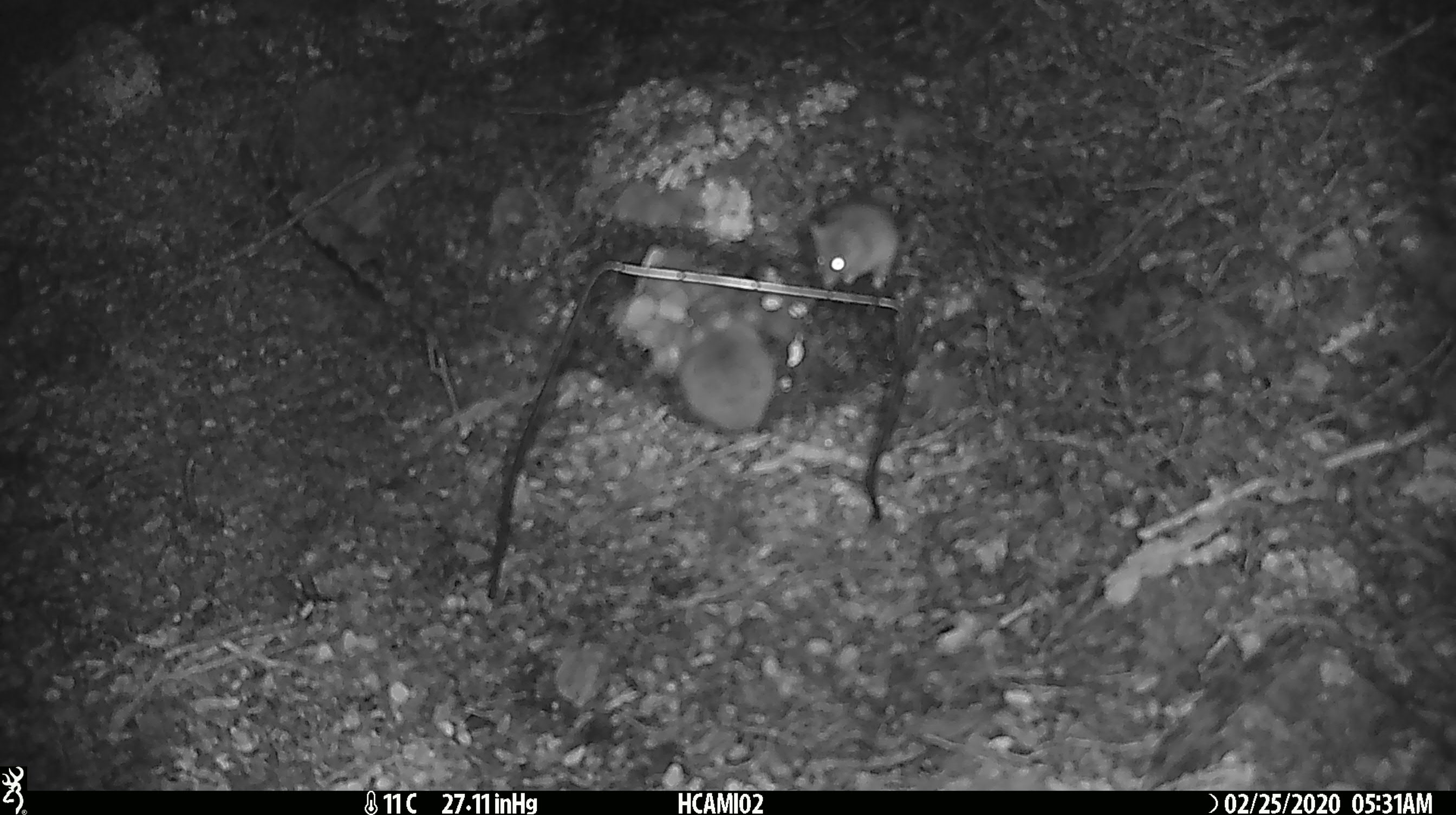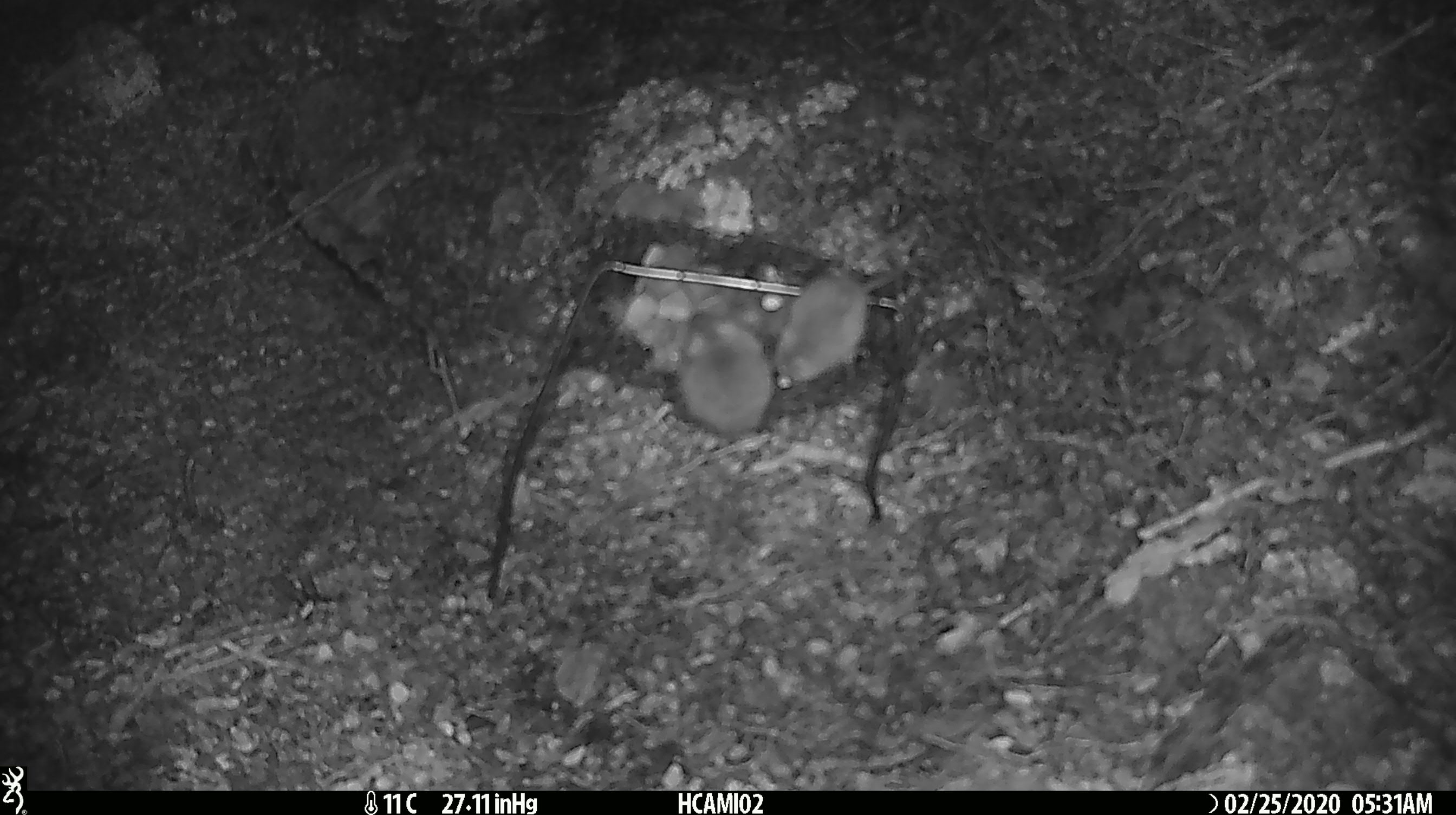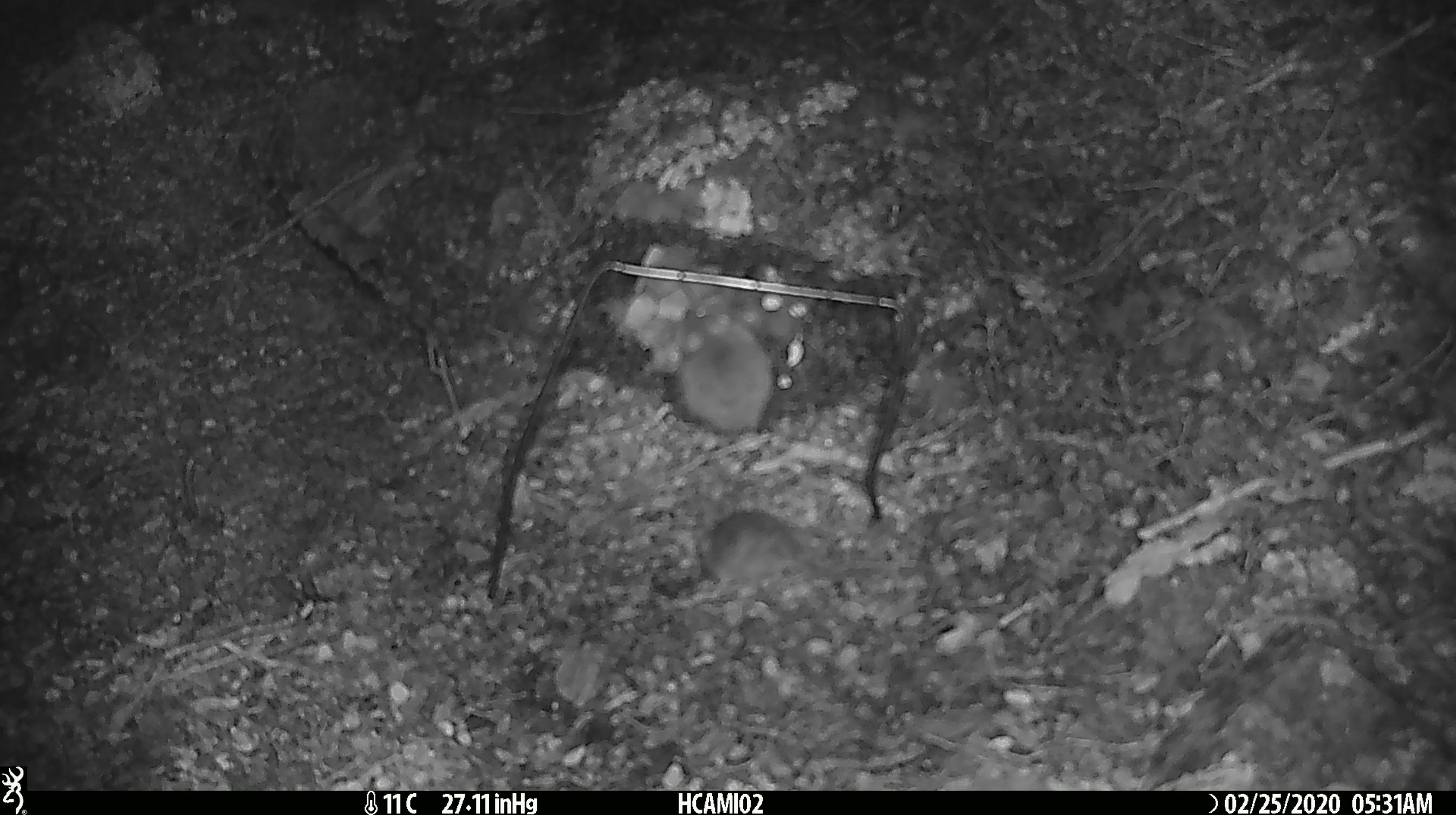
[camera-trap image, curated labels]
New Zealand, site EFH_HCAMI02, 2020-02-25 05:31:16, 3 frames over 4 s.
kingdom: Animalia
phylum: Chordata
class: Mammalia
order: Rodentia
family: Muridae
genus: Mus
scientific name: Mus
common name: mouse